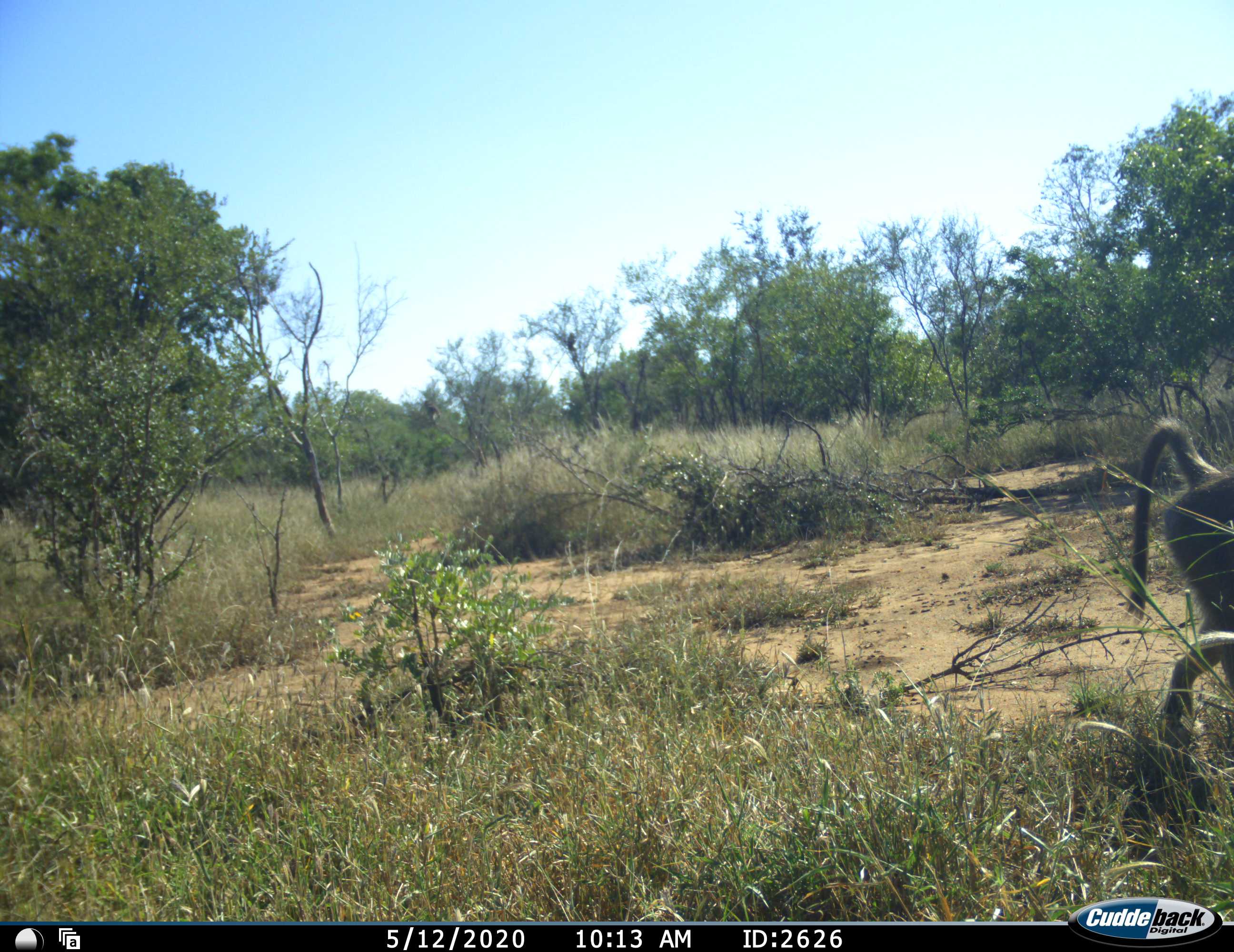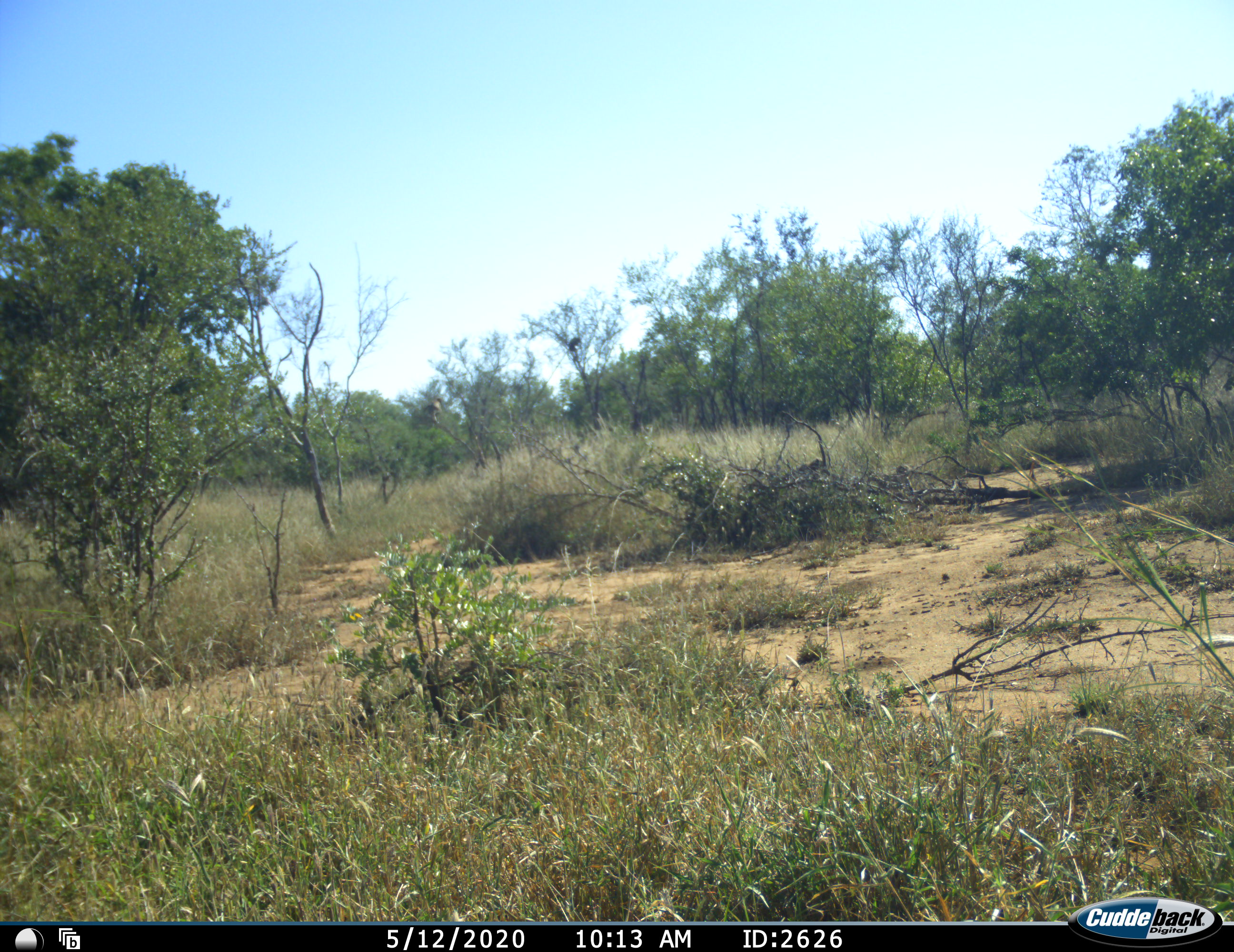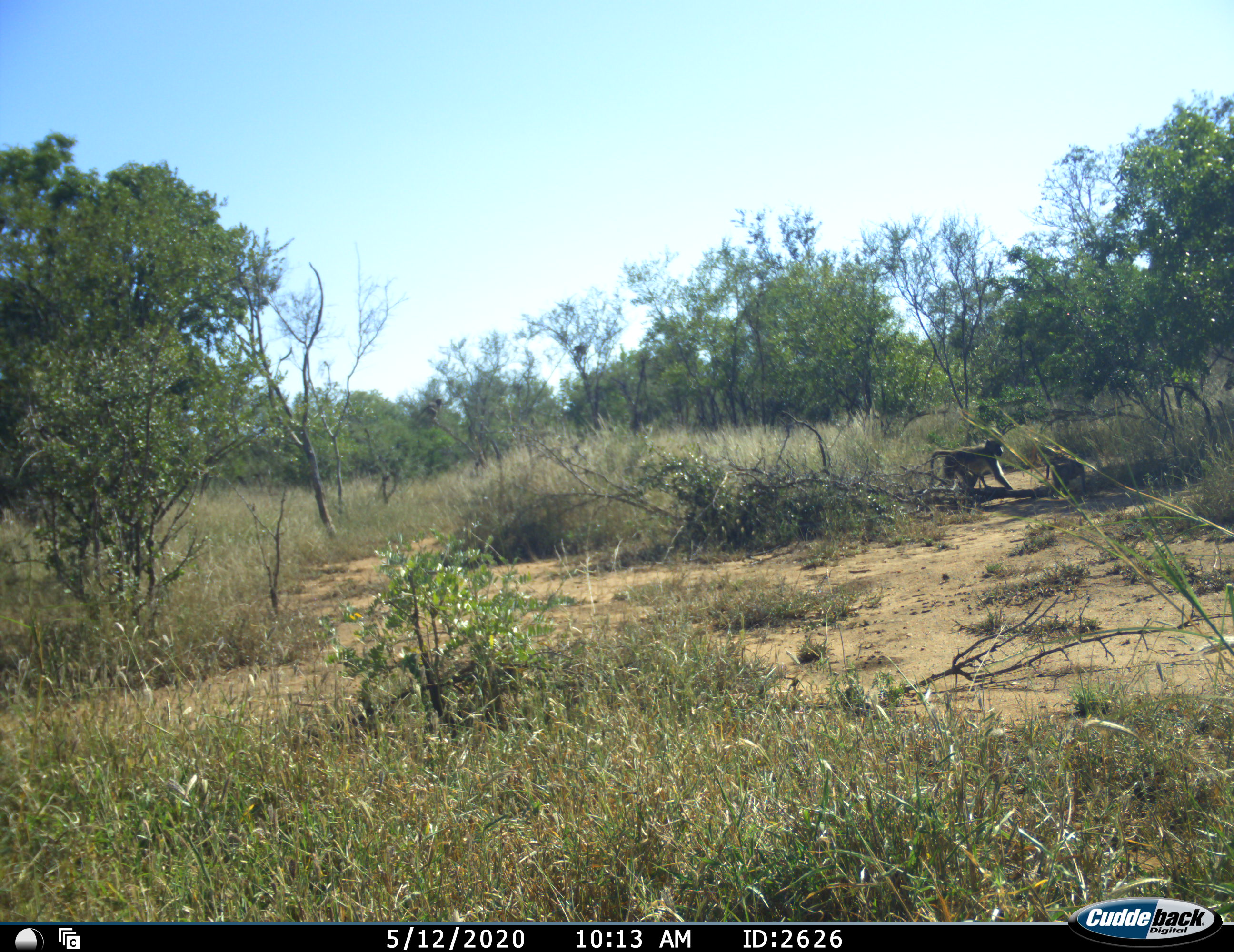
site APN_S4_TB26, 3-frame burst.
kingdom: Animalia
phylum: Chordata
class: Mammalia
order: Primates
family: Cercopithecidae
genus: Papio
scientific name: Papio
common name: baboon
Baboon (Papio), count 3. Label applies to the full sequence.